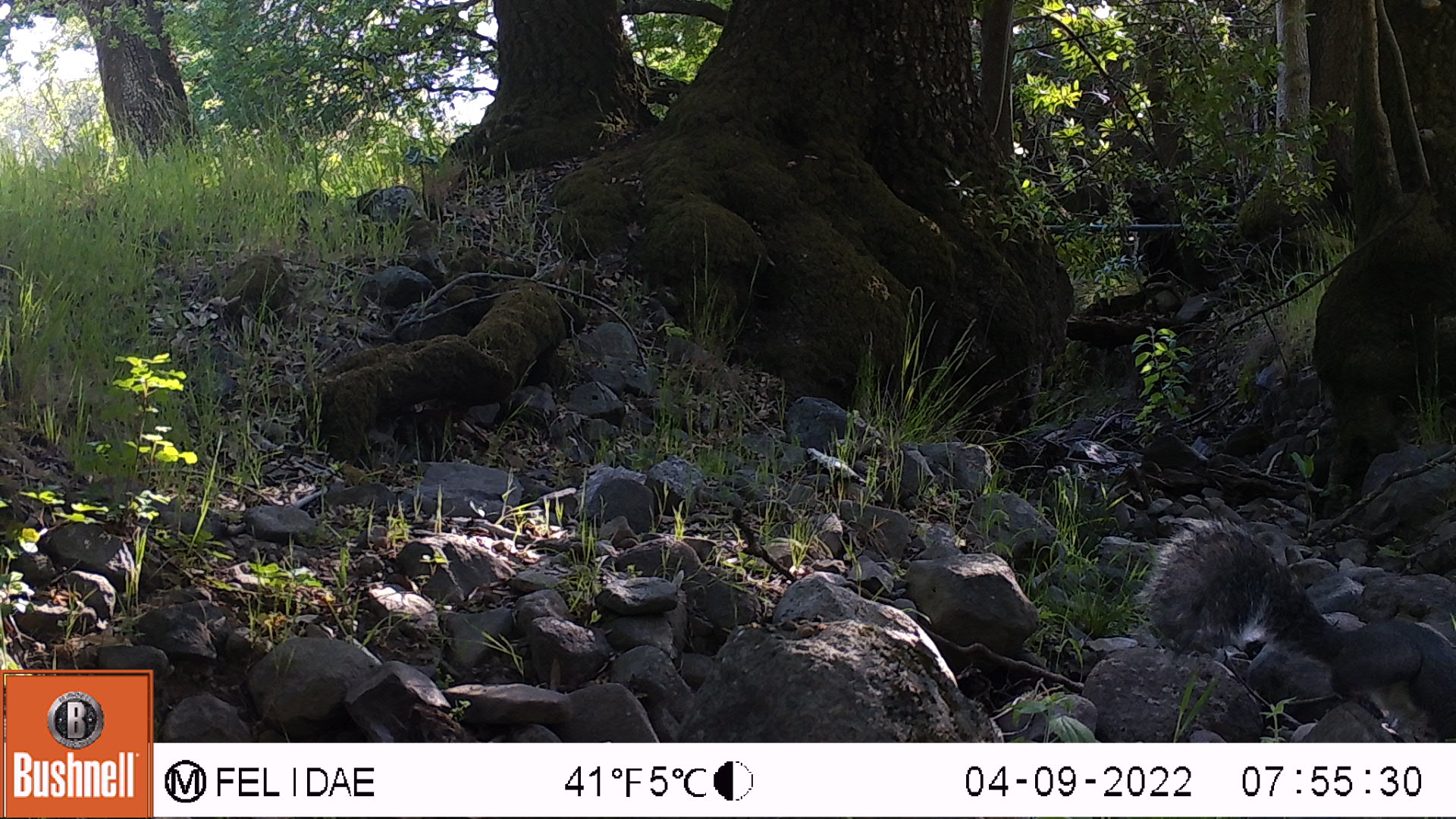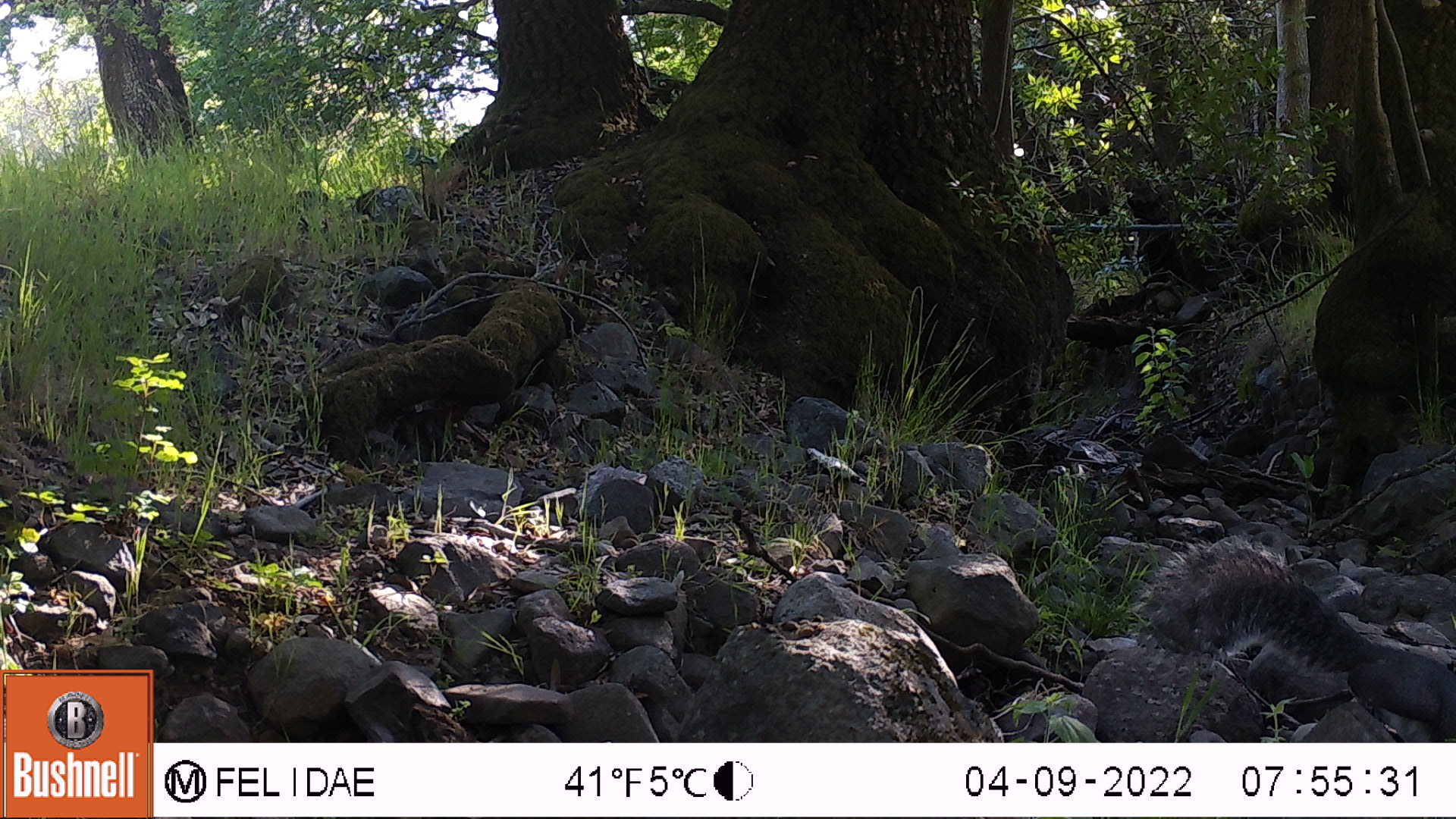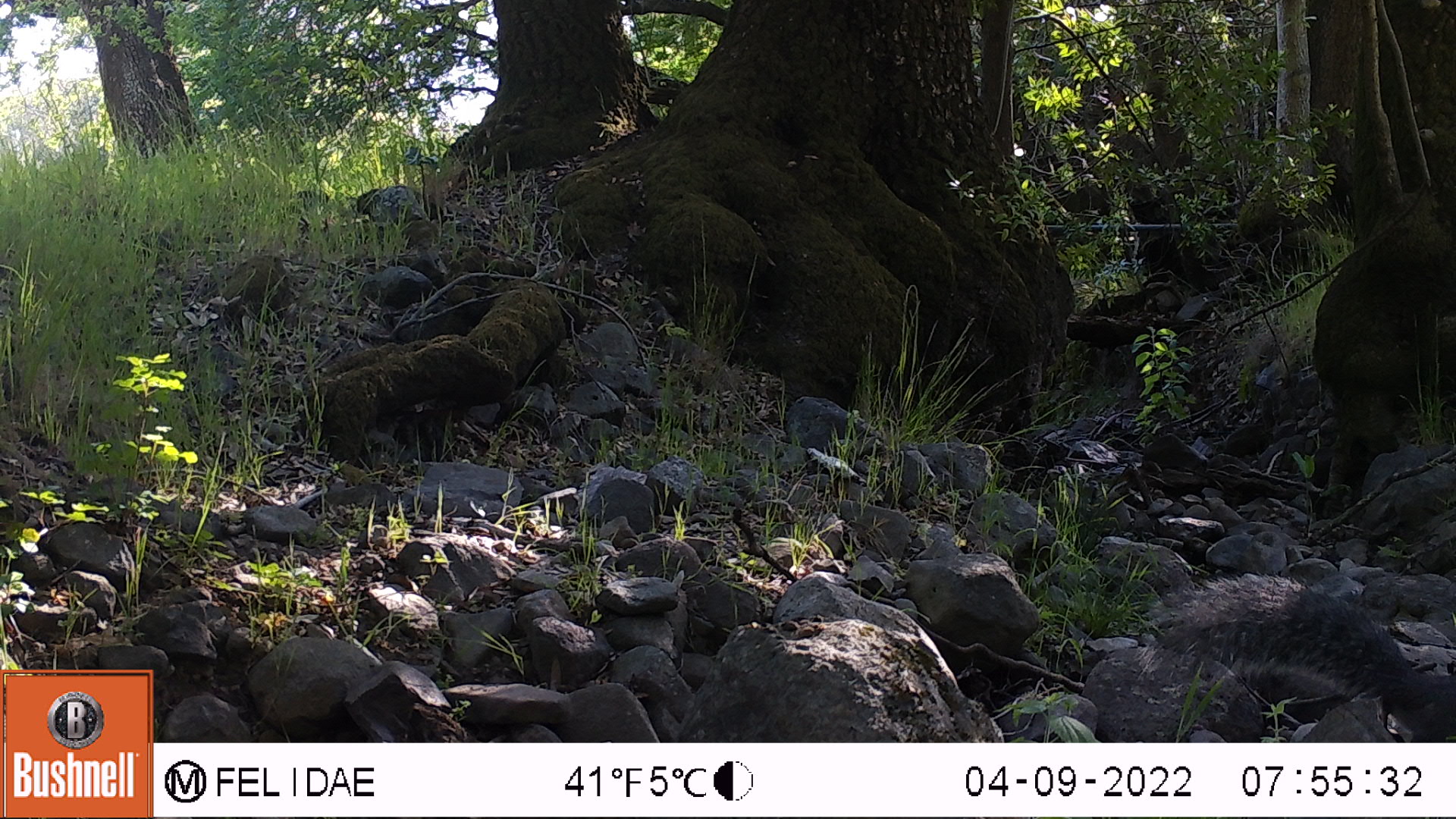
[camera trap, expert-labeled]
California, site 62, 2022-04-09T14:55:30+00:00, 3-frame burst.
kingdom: Animalia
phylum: Chordata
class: Mammalia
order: Rodentia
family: Sciuridae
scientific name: Sciuridae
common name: squirrel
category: unknown squirrel